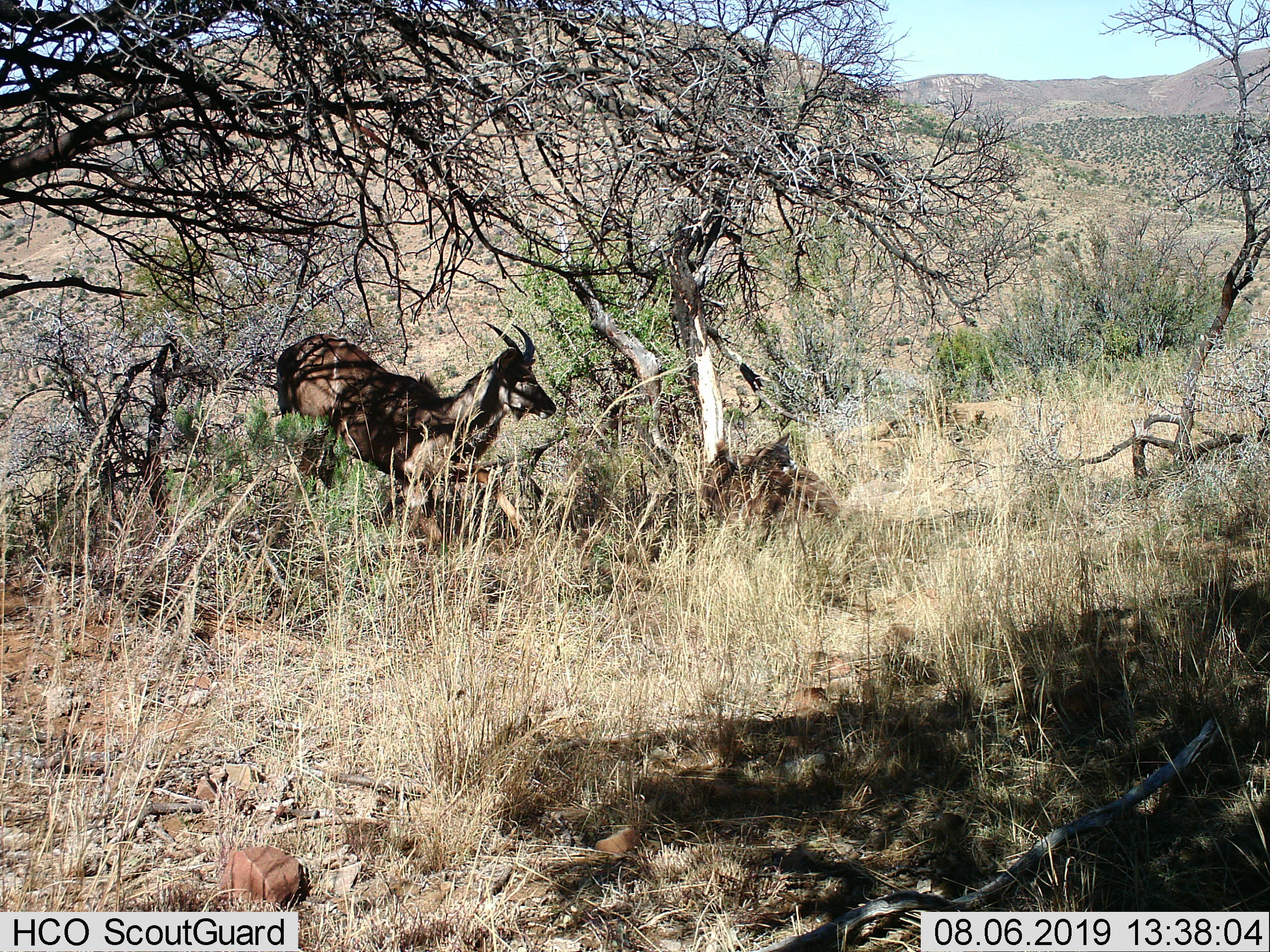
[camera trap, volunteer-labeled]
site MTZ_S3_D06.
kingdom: Animalia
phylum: Chordata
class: Mammalia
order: Artiodactyla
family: Bovidae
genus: Tragelaphus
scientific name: Tragelaphus scriptus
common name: bushbuck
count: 1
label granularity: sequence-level